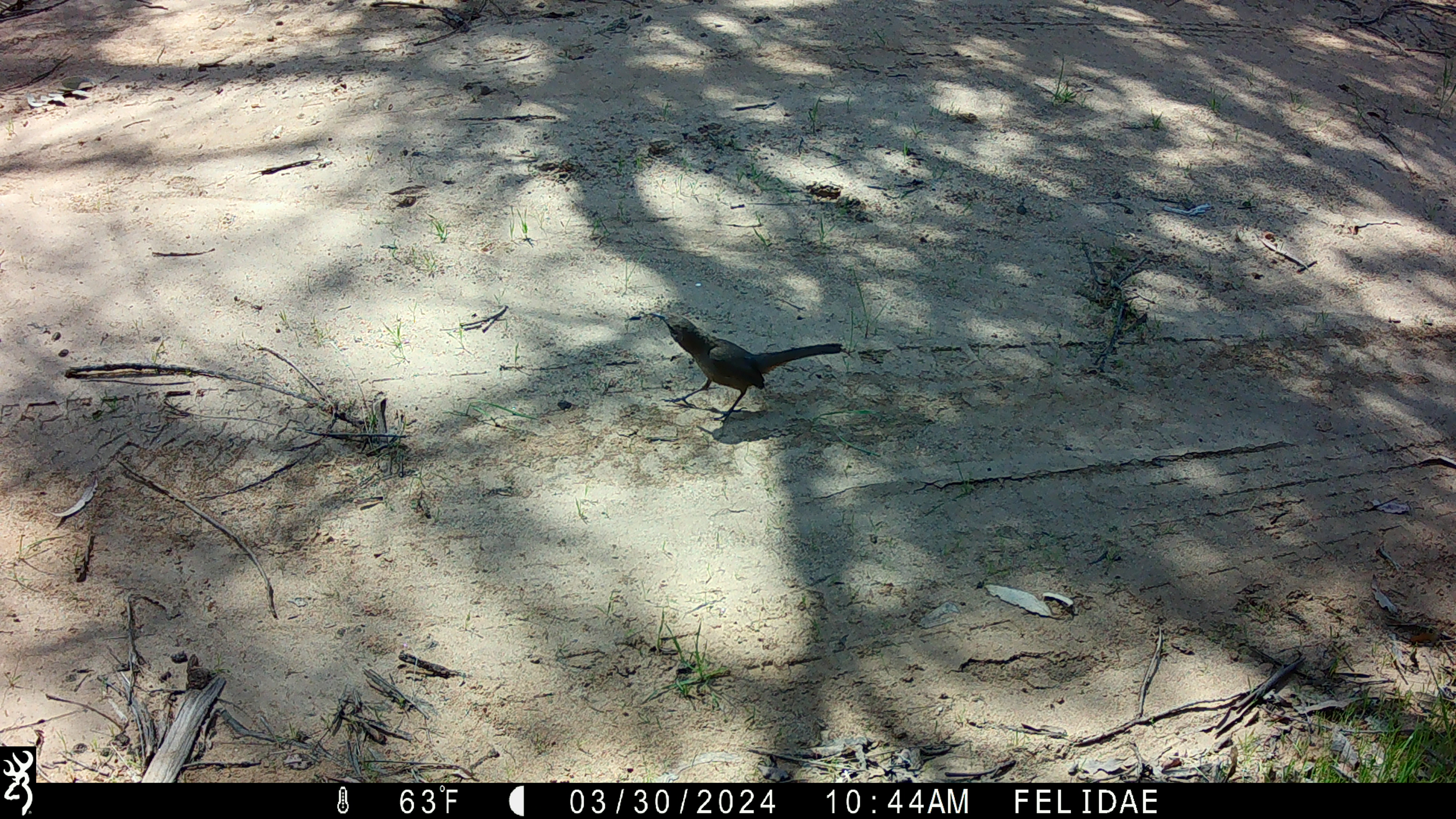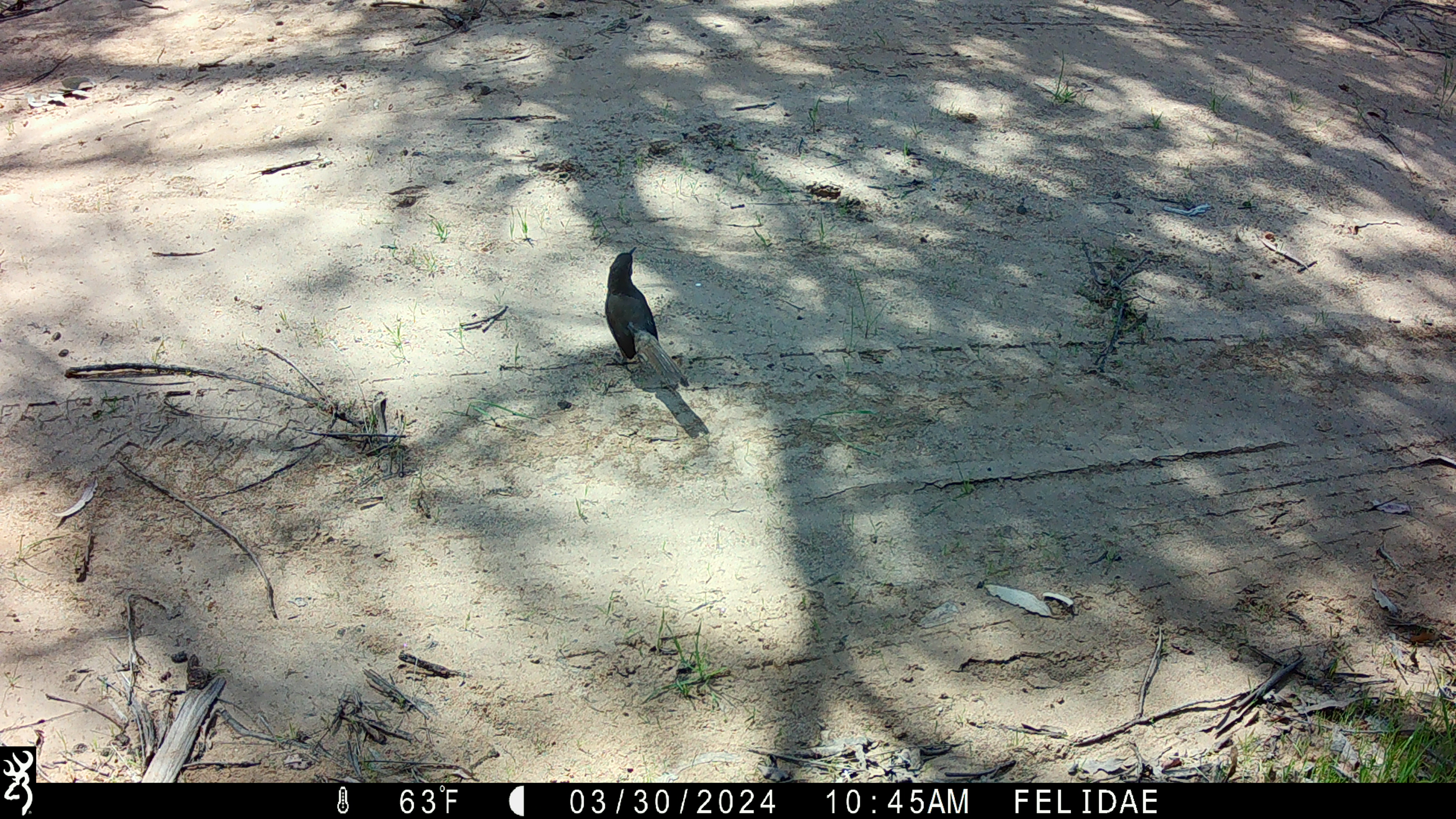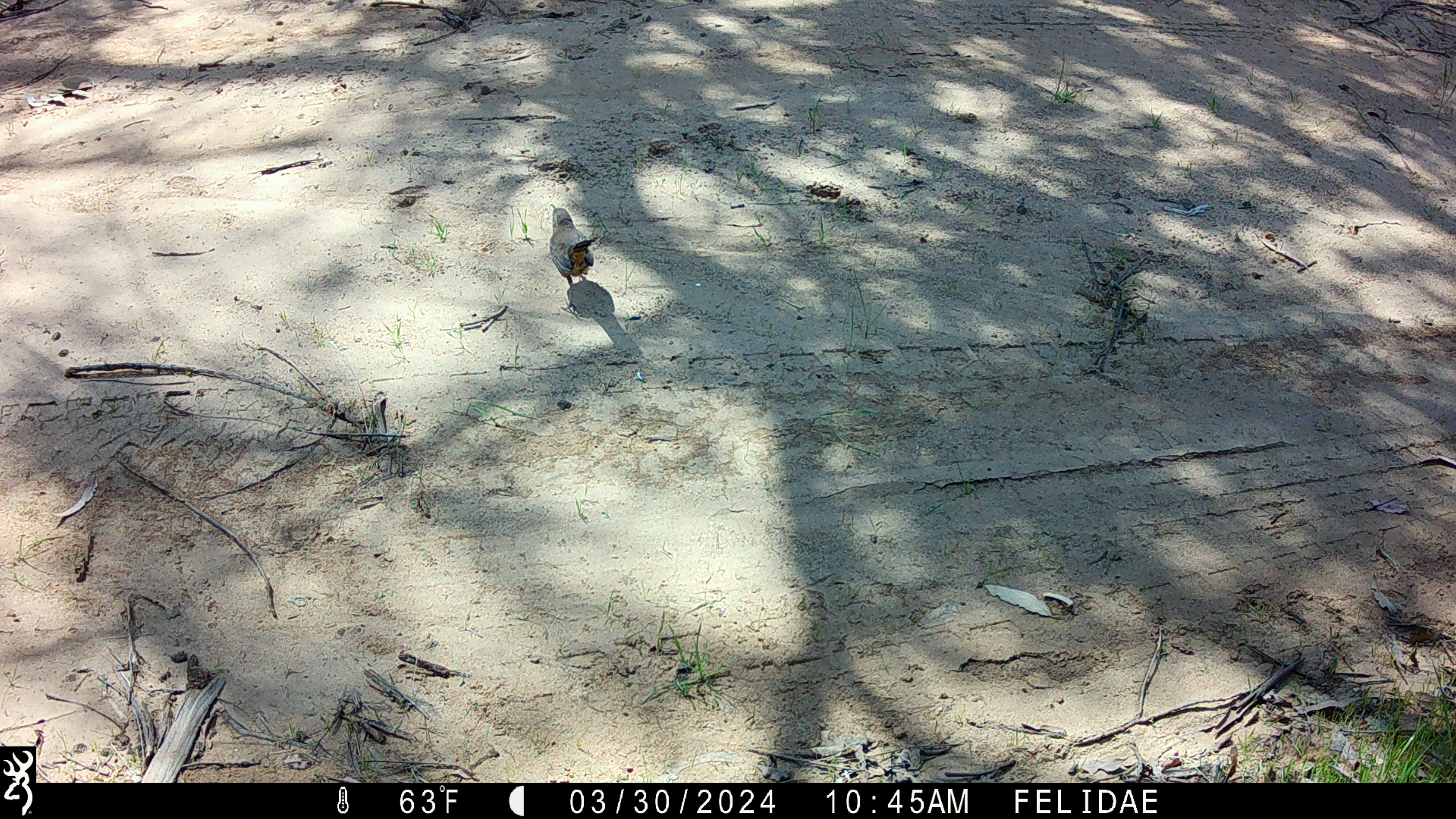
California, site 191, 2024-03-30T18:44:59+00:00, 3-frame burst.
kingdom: Animalia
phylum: Chordata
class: Aves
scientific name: Aves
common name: bird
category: unknown bird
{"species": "unknown bird (bird) (Aves)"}